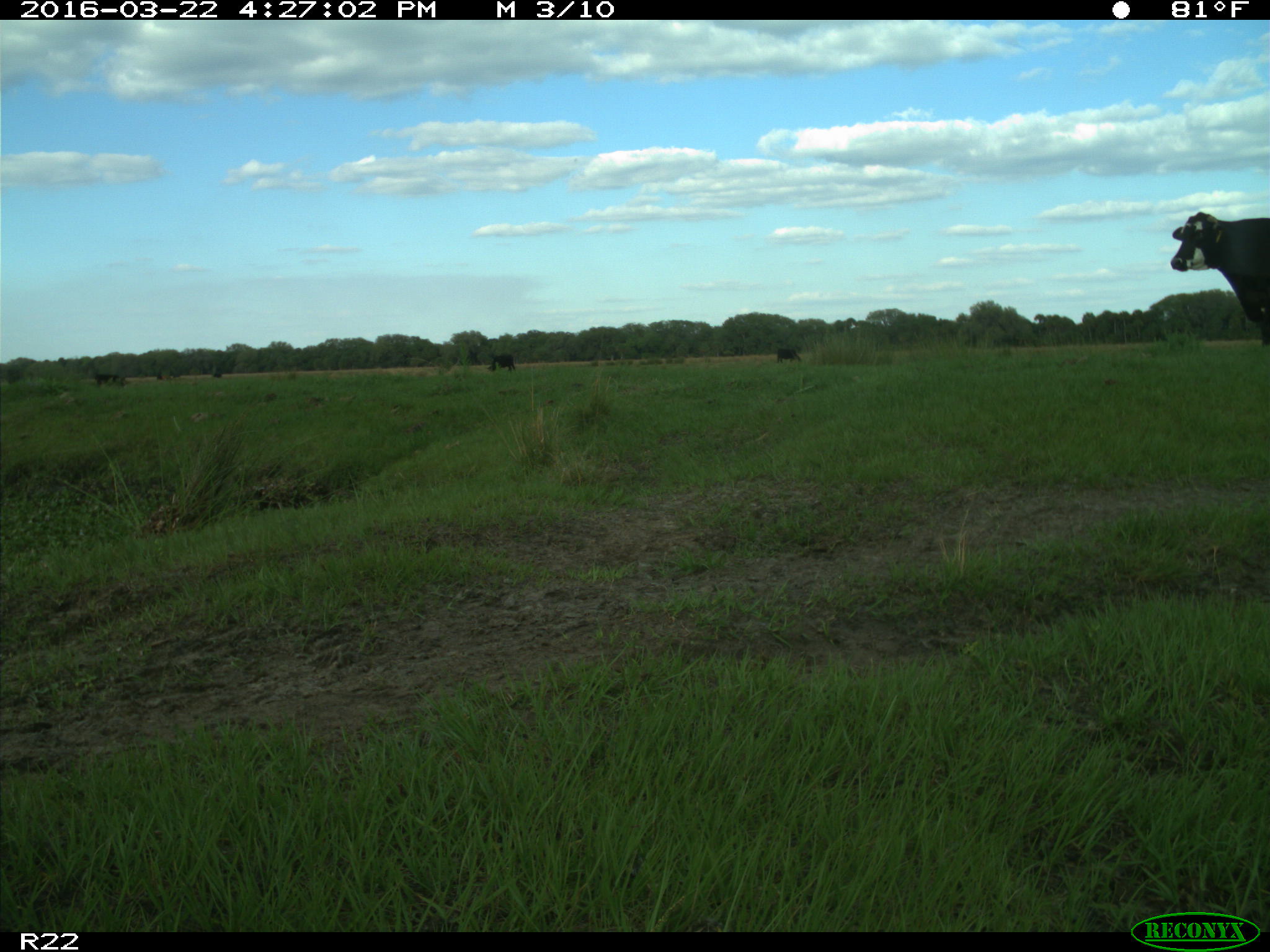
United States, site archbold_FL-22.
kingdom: Animalia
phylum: Chordata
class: Mammalia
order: Artiodactyla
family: Bovidae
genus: Bos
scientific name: Bos taurus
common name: domestic cow